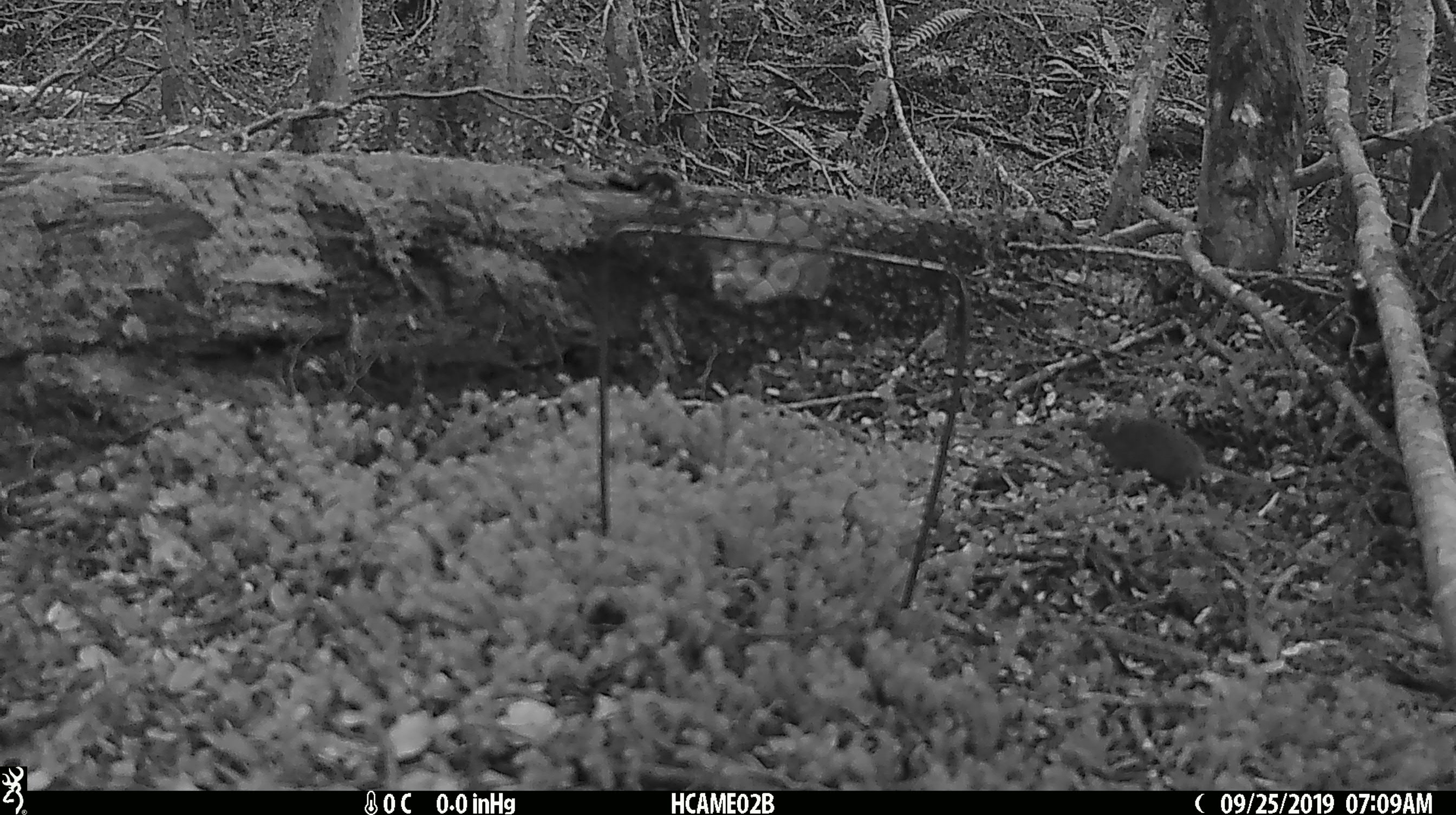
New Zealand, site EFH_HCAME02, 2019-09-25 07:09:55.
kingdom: Animalia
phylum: Chordata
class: Mammalia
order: Rodentia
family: Muridae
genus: Mus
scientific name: Mus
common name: mouse